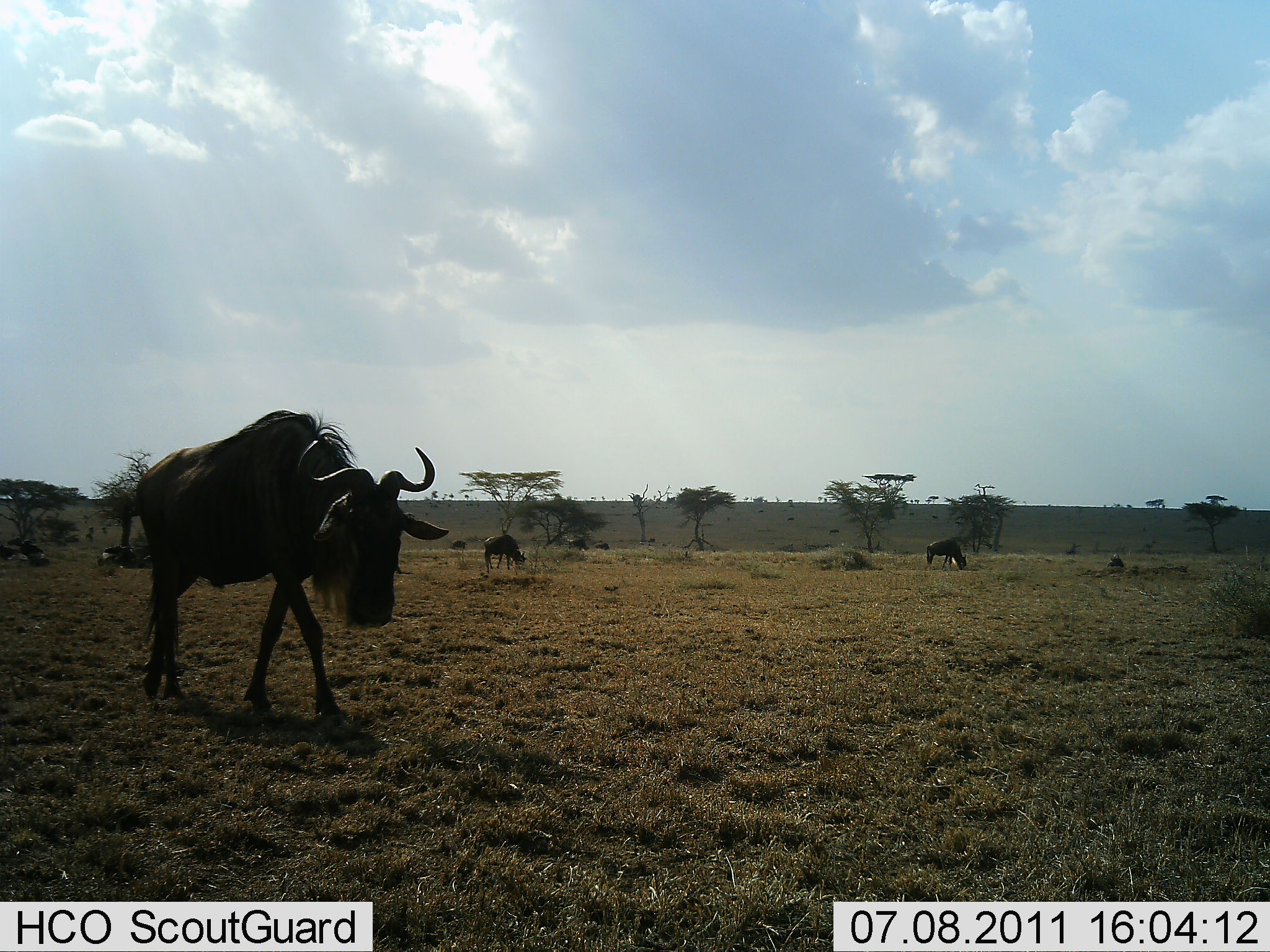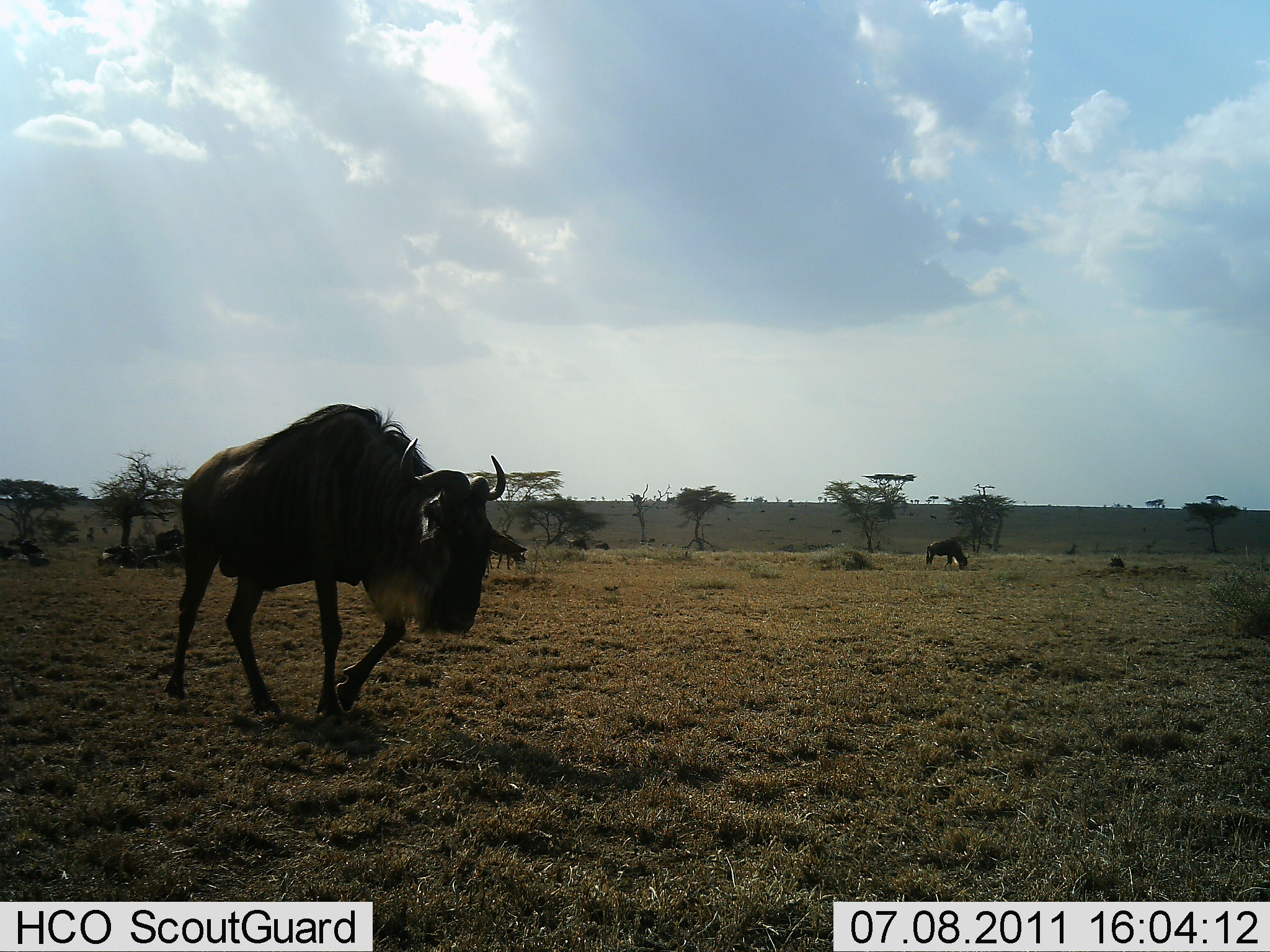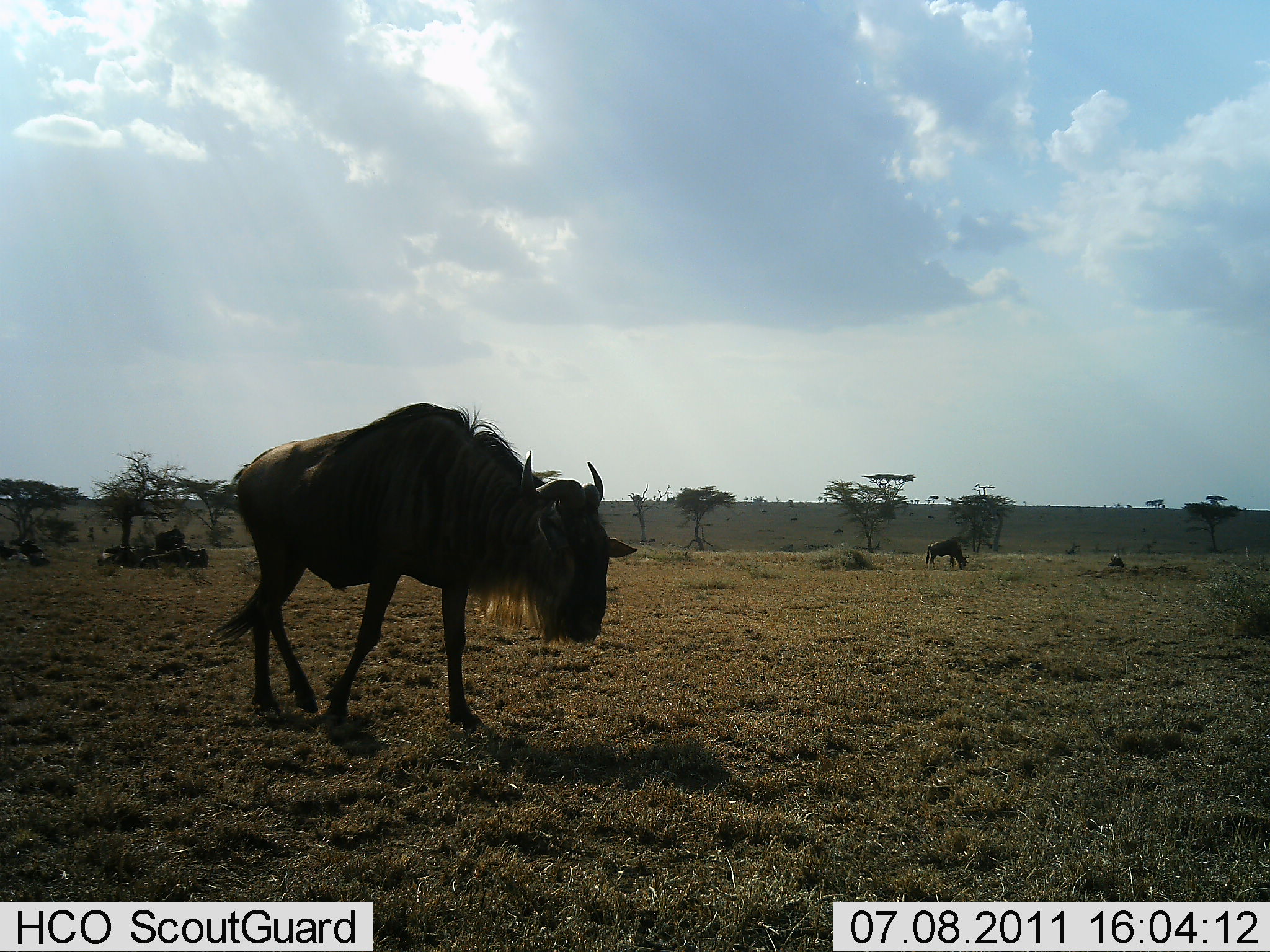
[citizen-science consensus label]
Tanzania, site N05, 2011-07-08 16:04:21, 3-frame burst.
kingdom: Animalia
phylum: Chordata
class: Mammalia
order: Artiodactyla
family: Bovidae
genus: Connochaetes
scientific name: Connochaetes taurinus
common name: blue wildebeest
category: wildebeest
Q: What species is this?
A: Wildebeest (blue wildebeest) (Connochaetes taurinus).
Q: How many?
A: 3.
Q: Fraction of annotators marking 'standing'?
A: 9%.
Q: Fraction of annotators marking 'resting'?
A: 0%.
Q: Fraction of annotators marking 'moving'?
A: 73%.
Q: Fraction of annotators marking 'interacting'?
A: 0%.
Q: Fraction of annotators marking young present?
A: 0%.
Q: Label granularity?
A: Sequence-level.